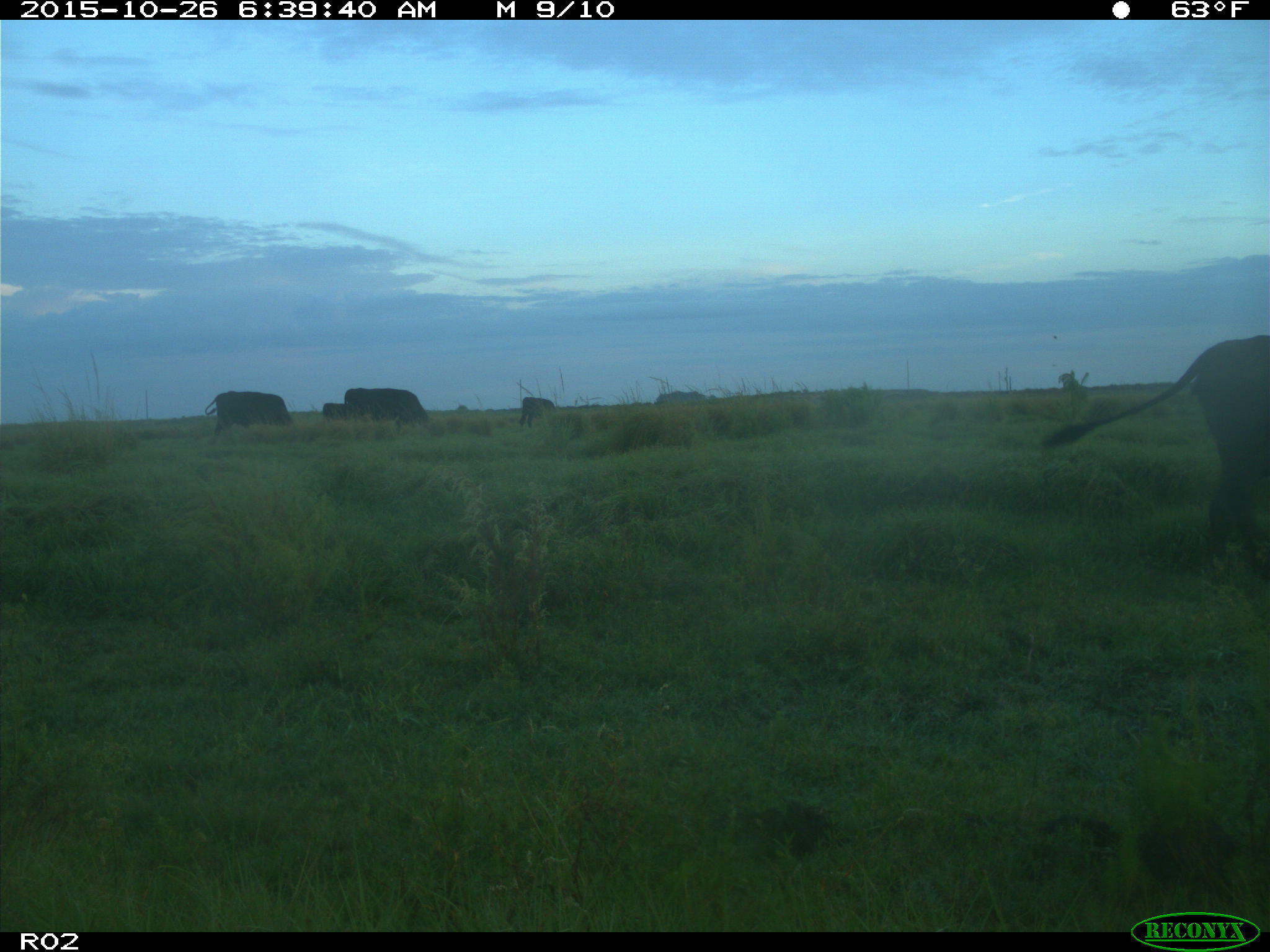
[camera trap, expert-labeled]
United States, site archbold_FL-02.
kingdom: Animalia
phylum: Chordata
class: Mammalia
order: Artiodactyla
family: Bovidae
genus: Bos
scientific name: Bos taurus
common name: domestic cow